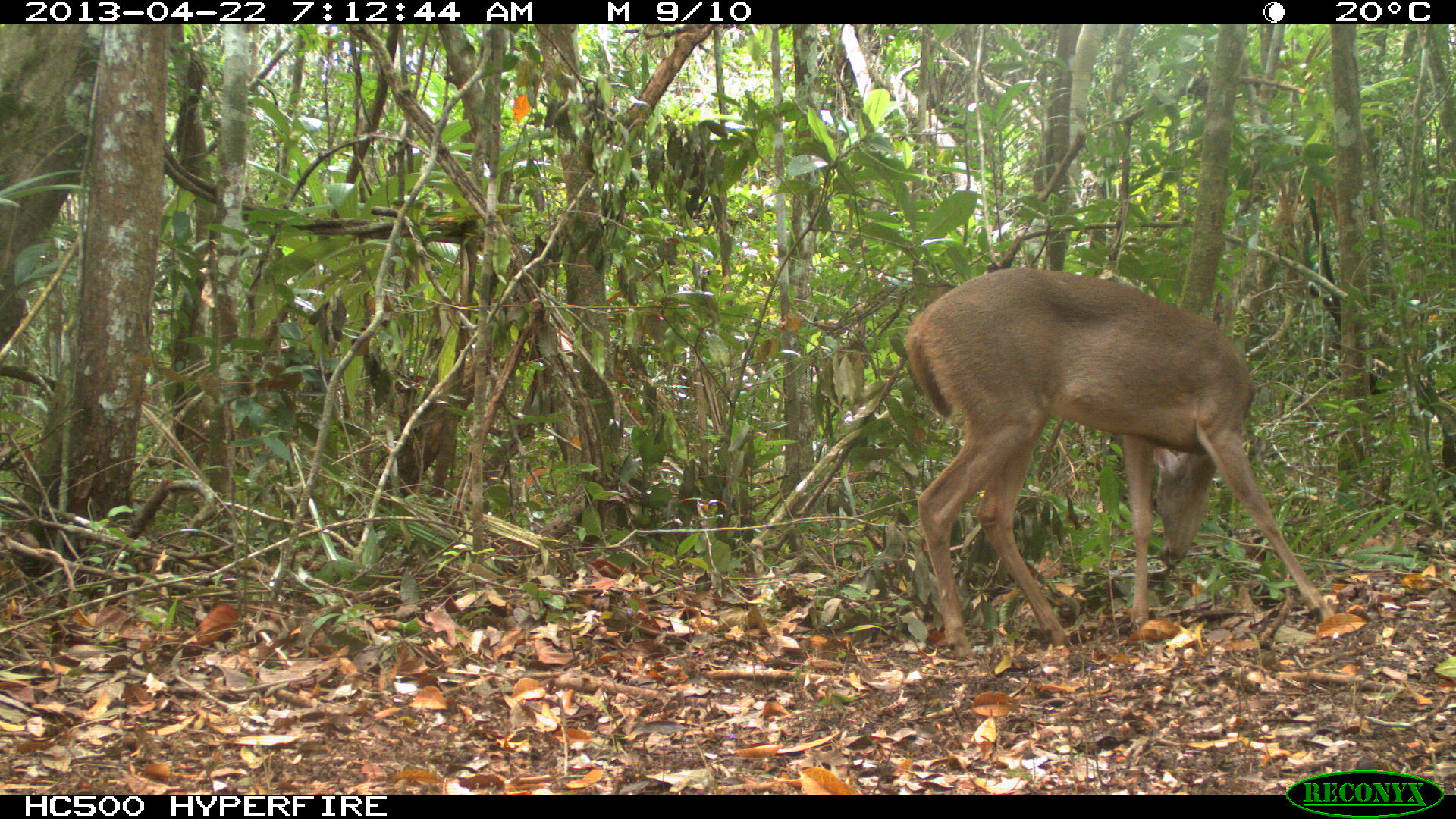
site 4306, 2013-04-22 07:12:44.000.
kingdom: Animalia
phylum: Chordata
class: Mammalia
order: Artiodactyla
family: Cervidae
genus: Odocoileus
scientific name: Odocoileus virginianus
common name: white-tailed deer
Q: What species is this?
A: Odocoileus virginianus (white-tailed deer).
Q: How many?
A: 1.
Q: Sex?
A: Female.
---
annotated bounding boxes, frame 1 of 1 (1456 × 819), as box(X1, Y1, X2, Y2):
odocoileus virginianus: box(905, 265, 1334, 661)